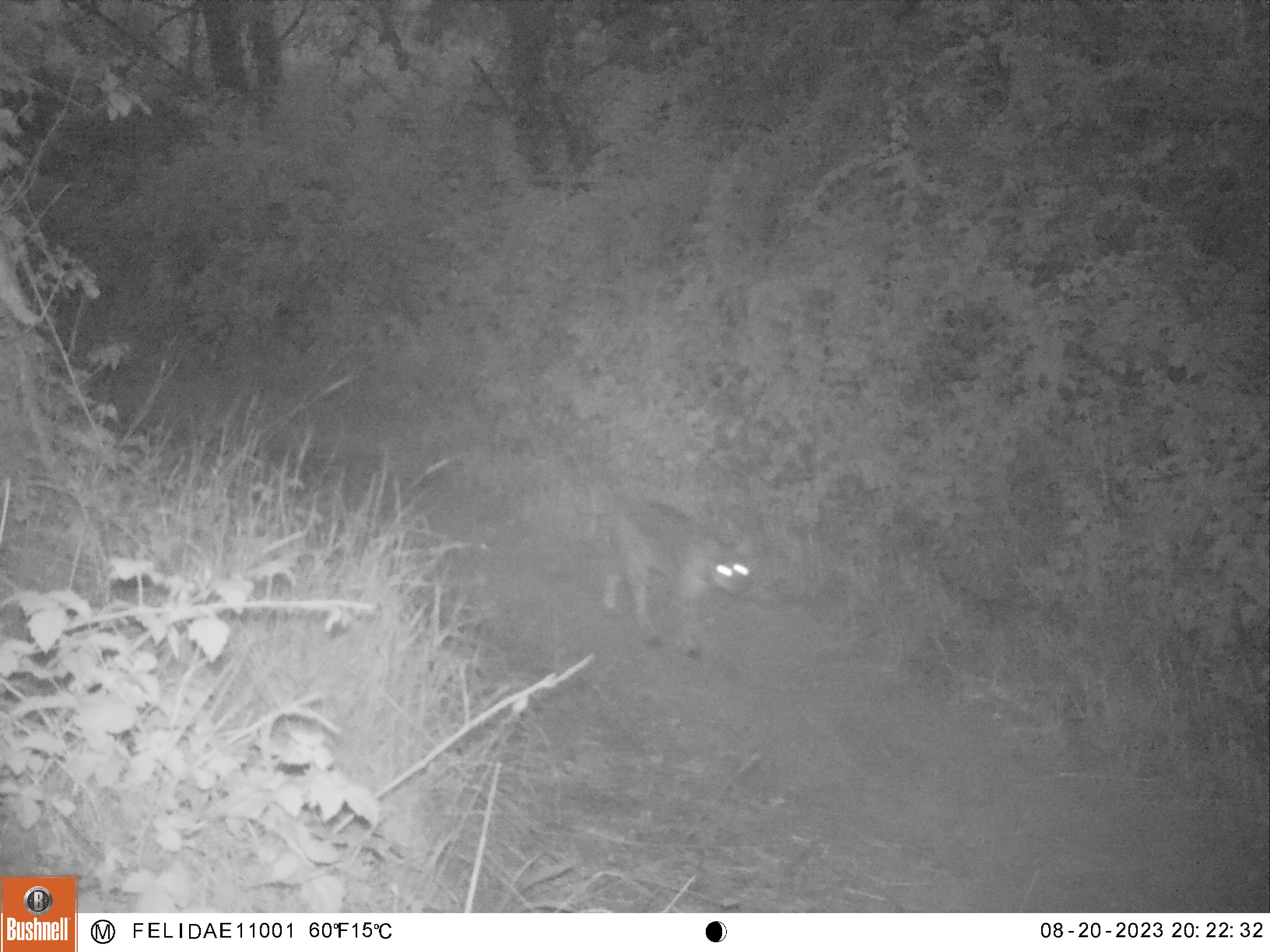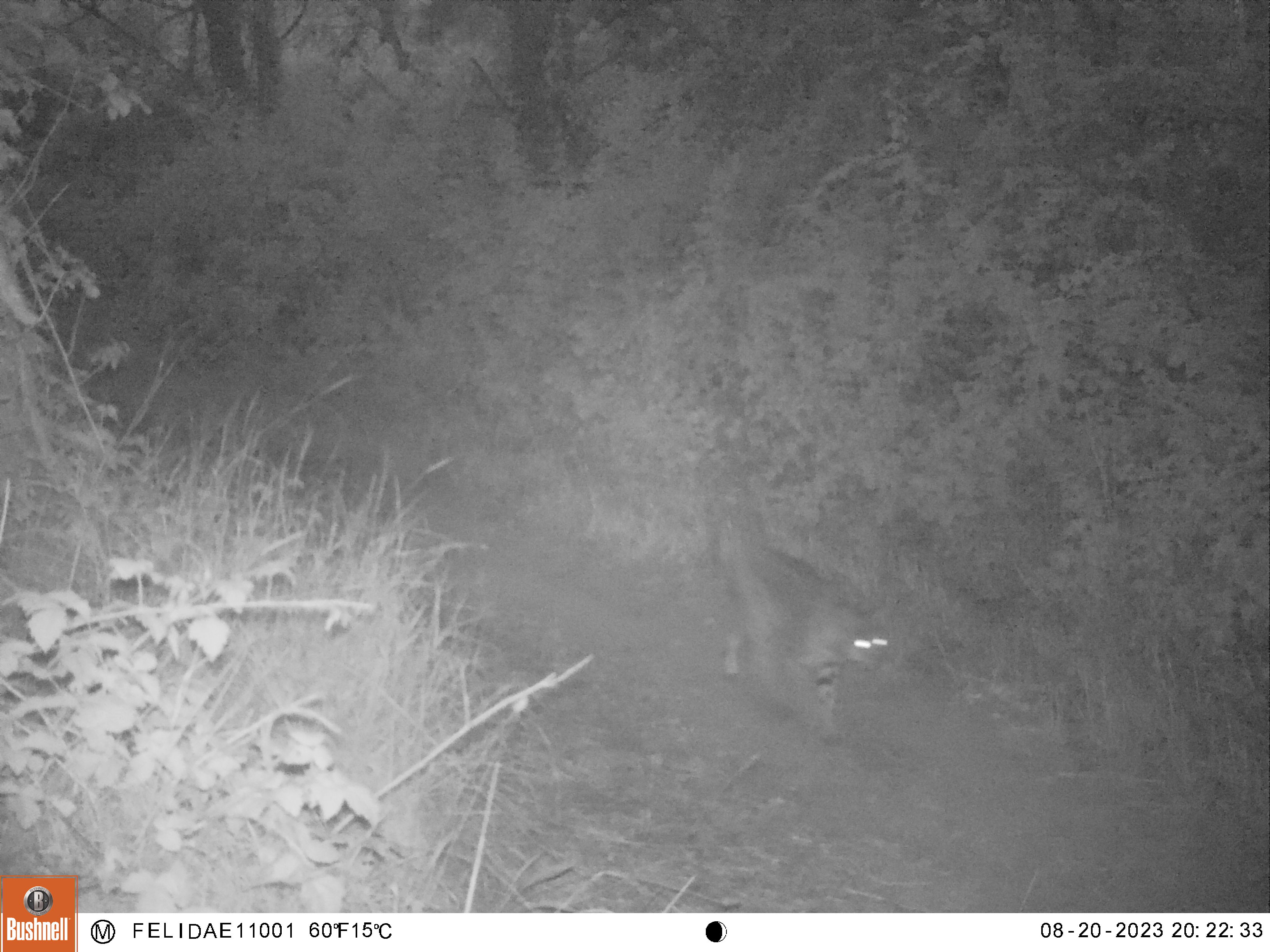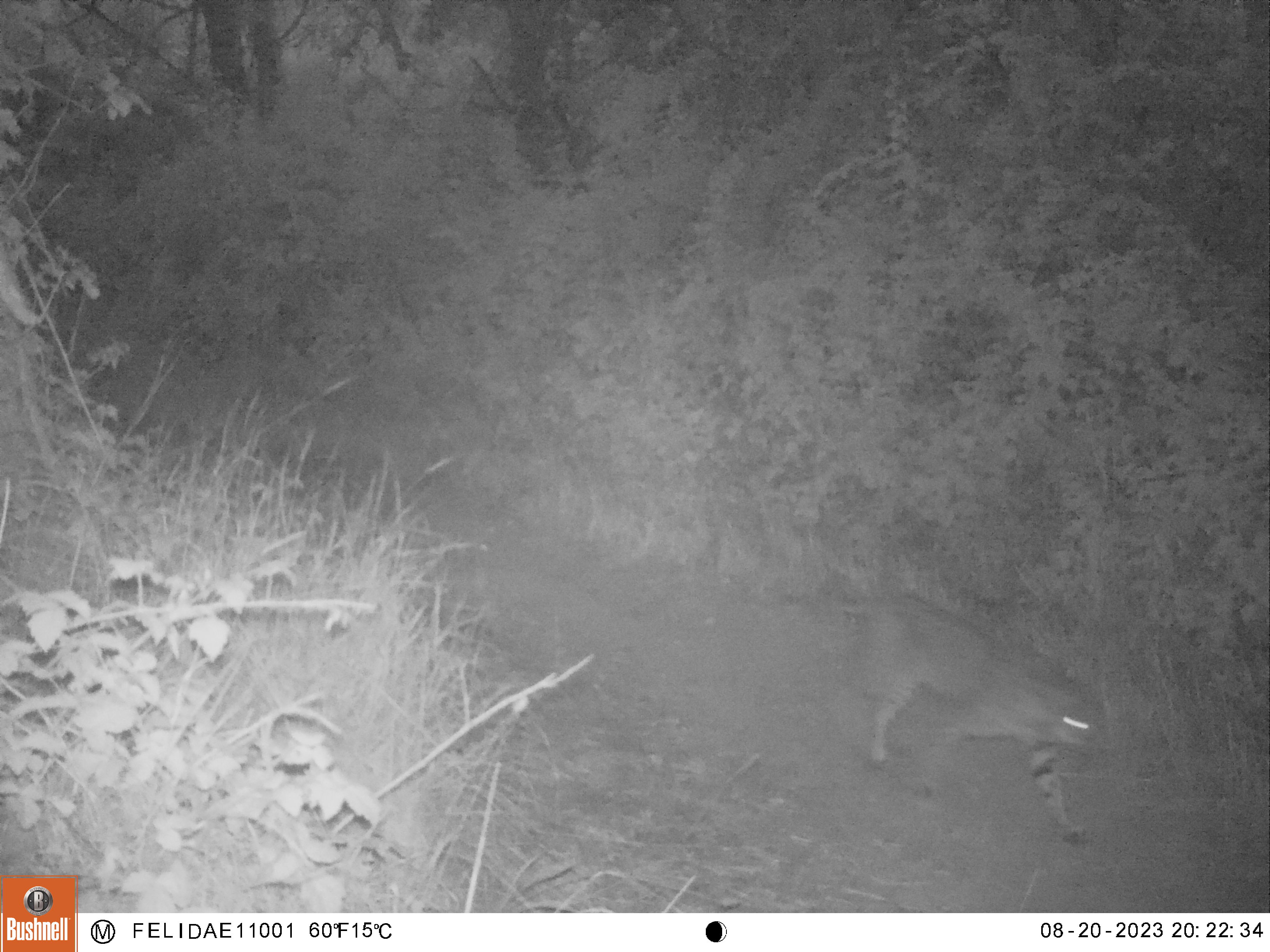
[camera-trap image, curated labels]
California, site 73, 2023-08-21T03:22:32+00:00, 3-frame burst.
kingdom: Animalia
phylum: Chordata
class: Mammalia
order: Carnivora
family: Felidae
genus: Lynx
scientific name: Lynx rufus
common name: bobcat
Bobcat (Lynx rufus).